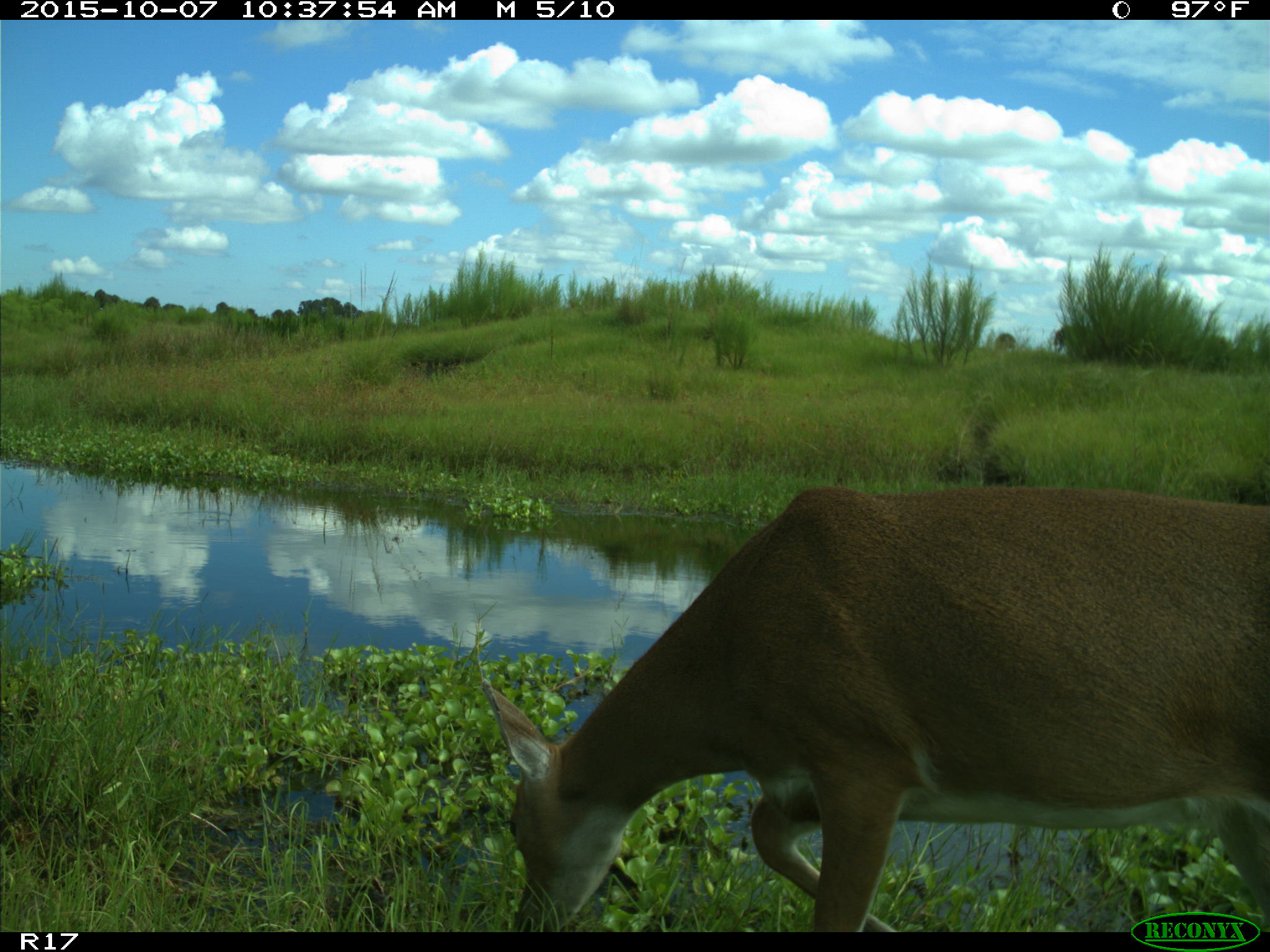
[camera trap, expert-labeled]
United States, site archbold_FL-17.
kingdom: Animalia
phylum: Chordata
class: Mammalia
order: Artiodactyla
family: Cervidae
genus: Odocoileus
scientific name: Odocoileus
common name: deer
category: unidentified deer